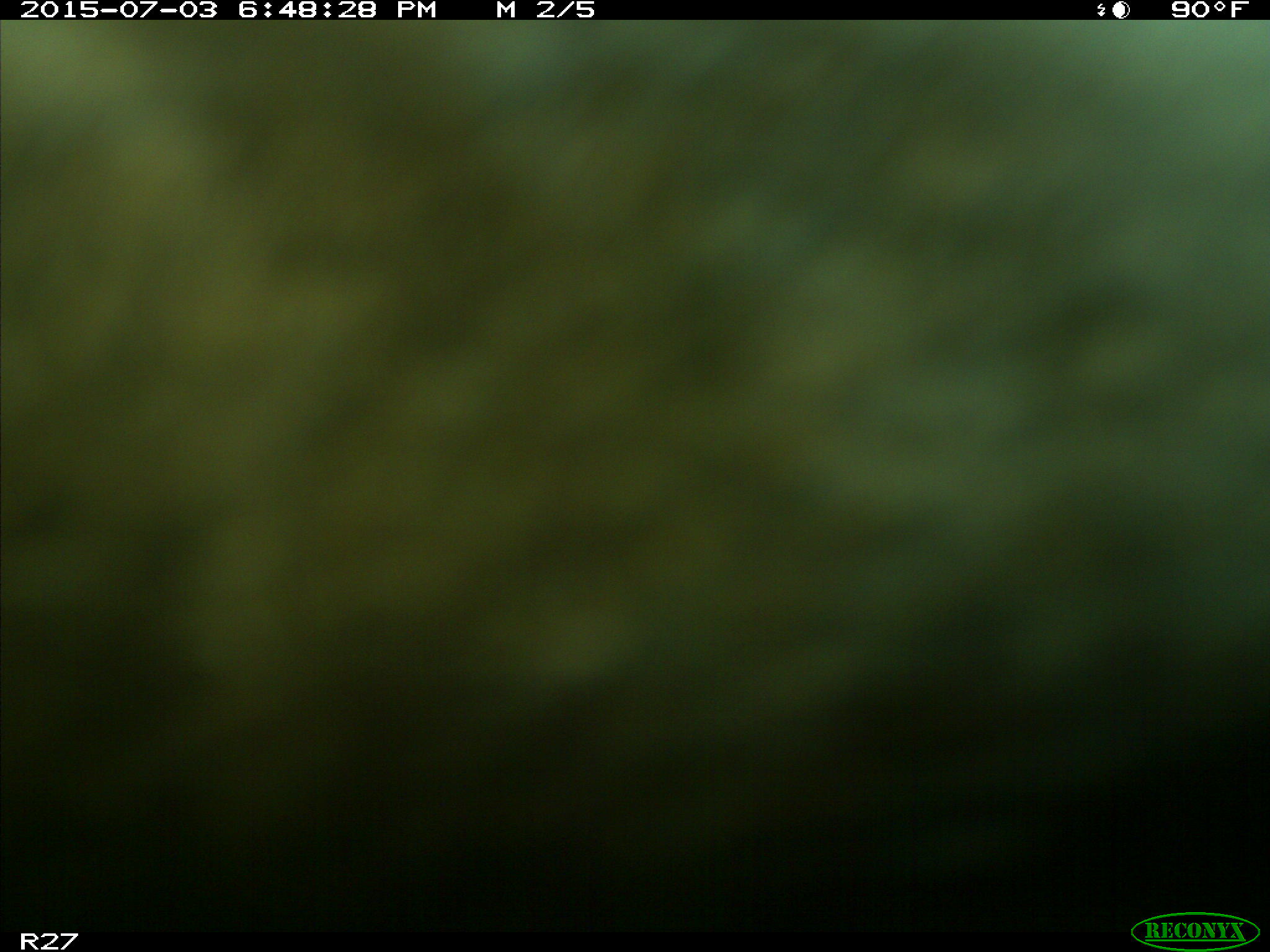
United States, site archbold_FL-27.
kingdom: Animalia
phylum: Chordata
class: Mammalia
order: Artiodactyla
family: Bovidae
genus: Bos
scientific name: Bos taurus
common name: domestic cow